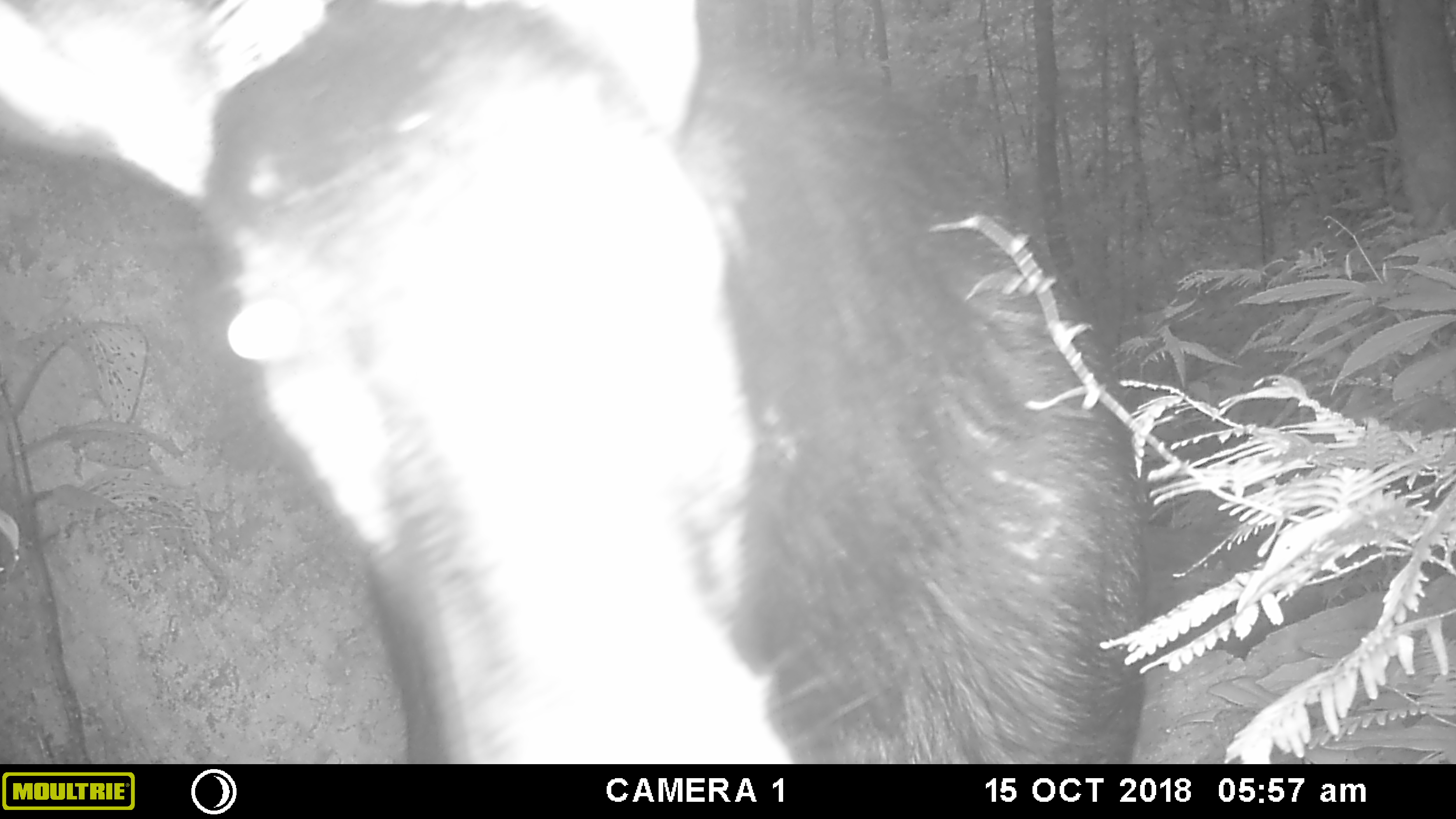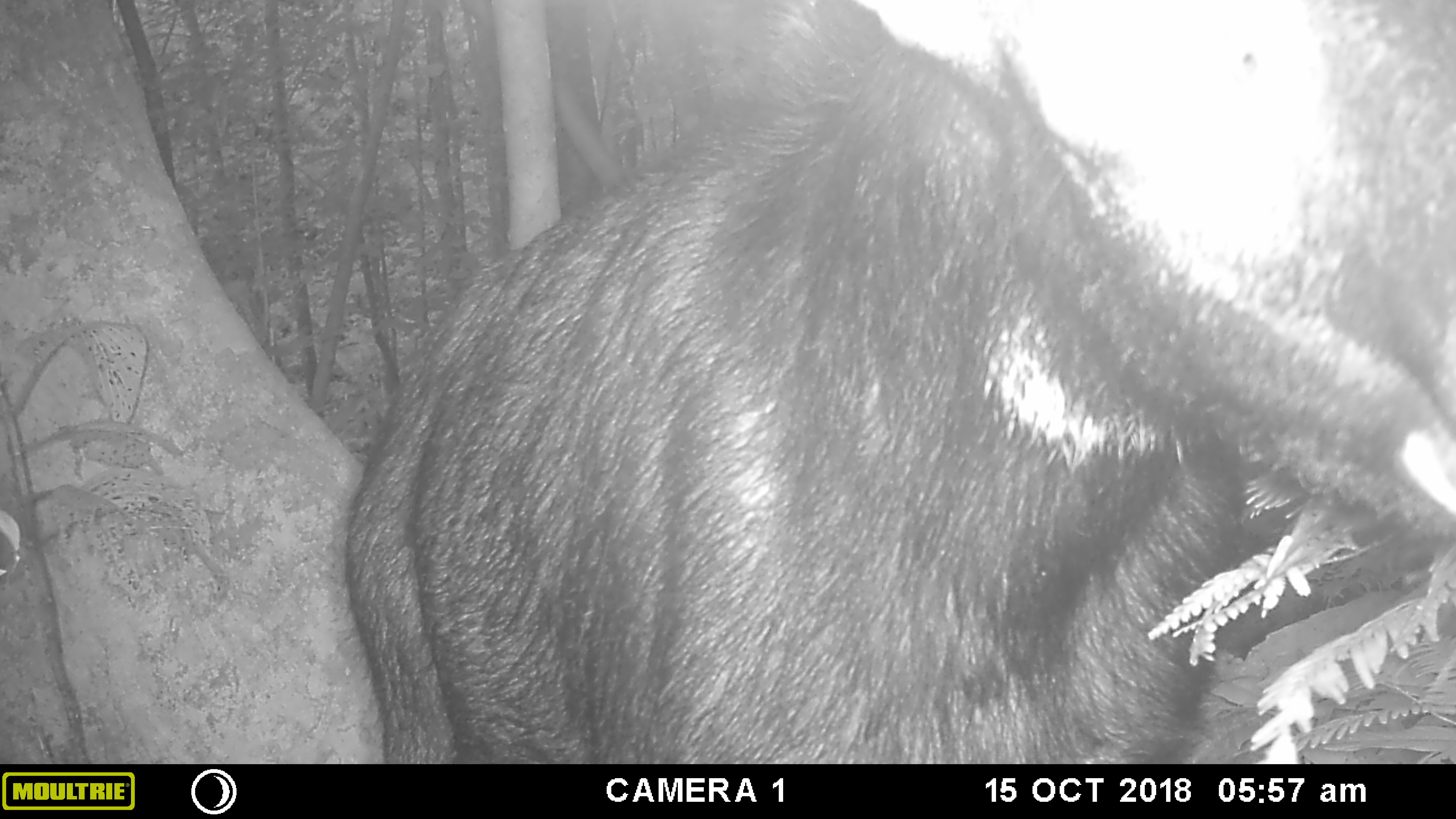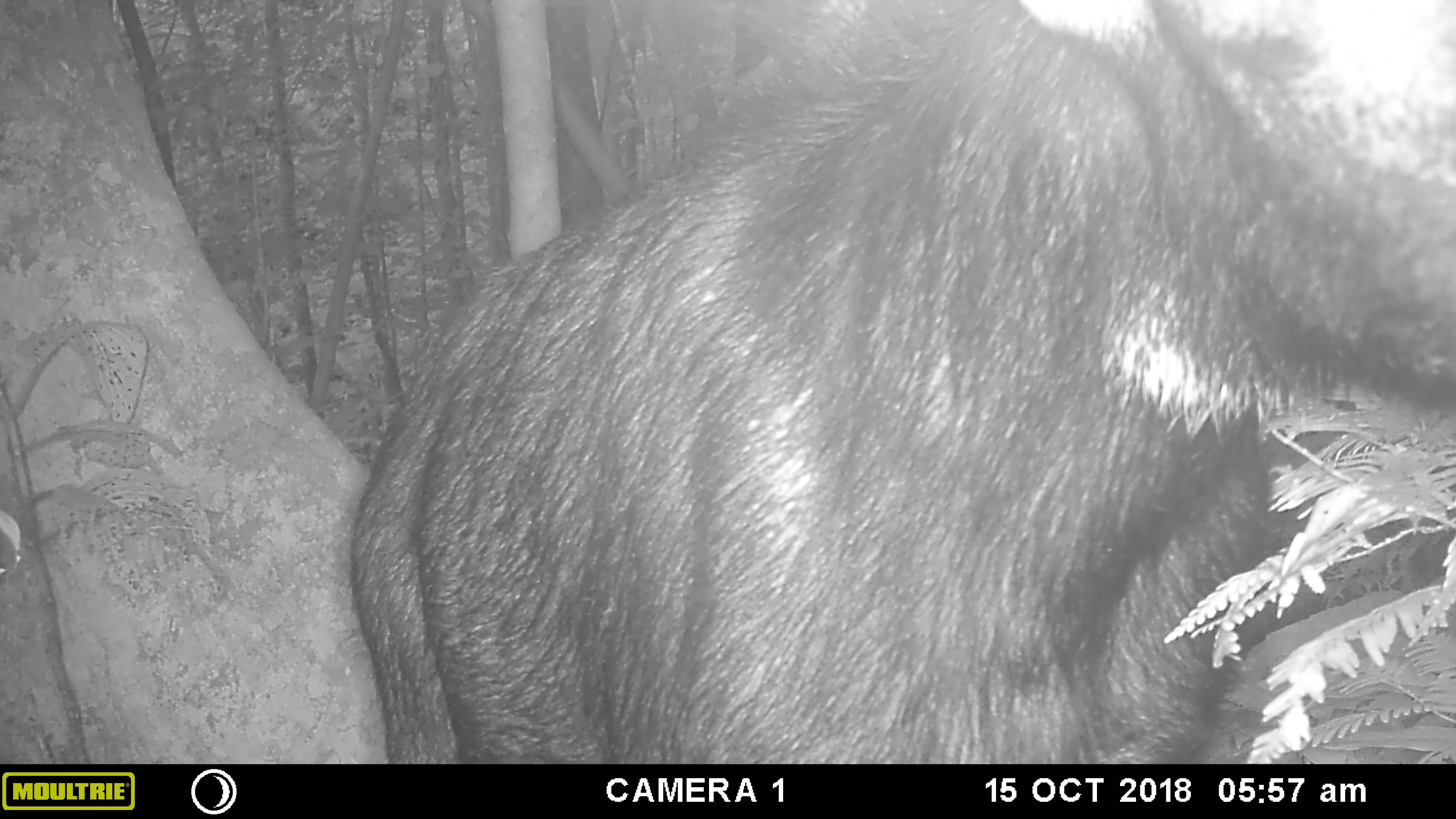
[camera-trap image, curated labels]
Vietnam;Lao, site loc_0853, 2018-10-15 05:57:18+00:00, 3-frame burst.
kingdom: Animalia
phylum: Chordata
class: Mammalia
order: Artiodactyla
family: Bovidae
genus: Capricornis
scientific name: Capricornis sumatraensis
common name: chinese serow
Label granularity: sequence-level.